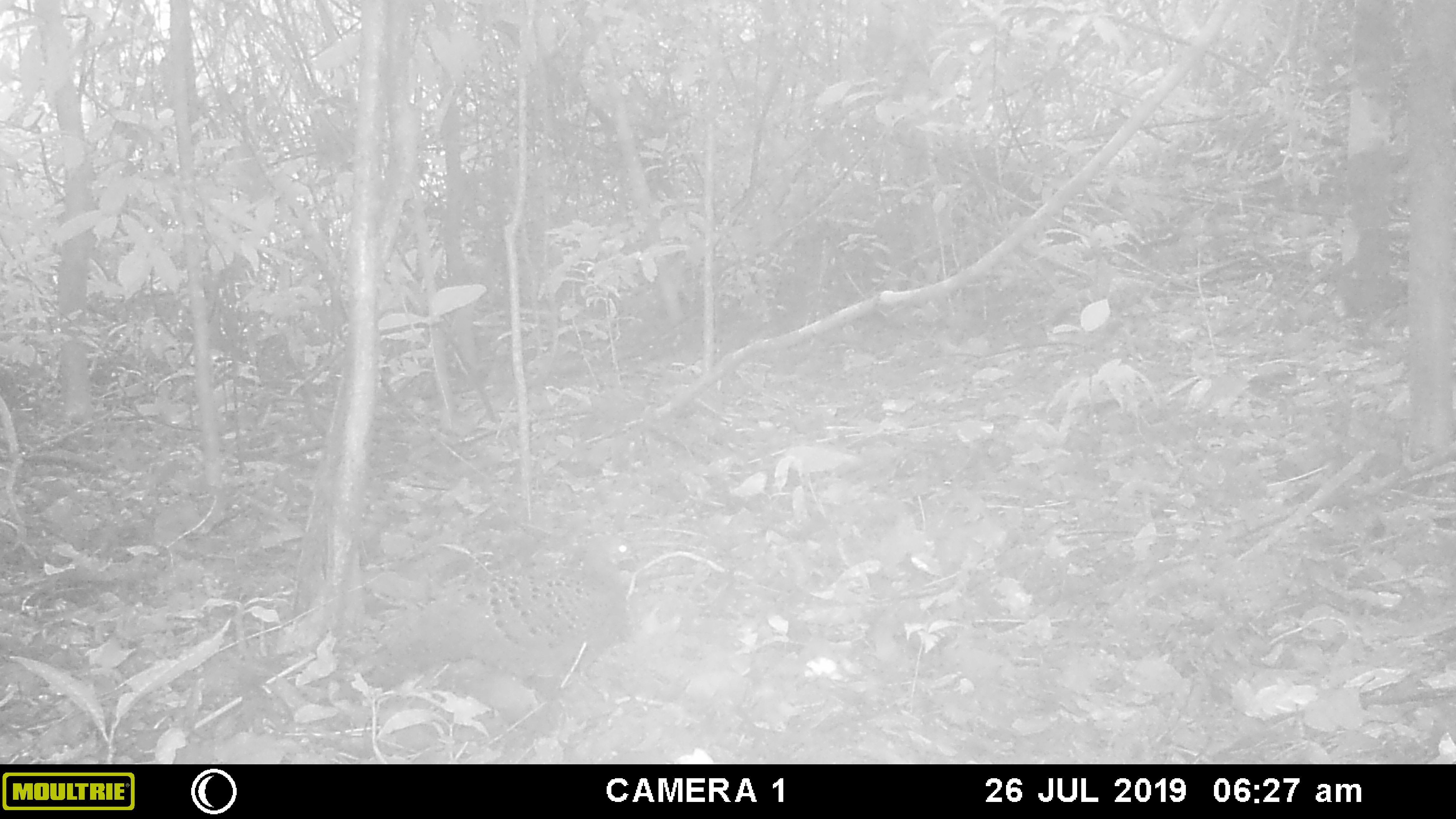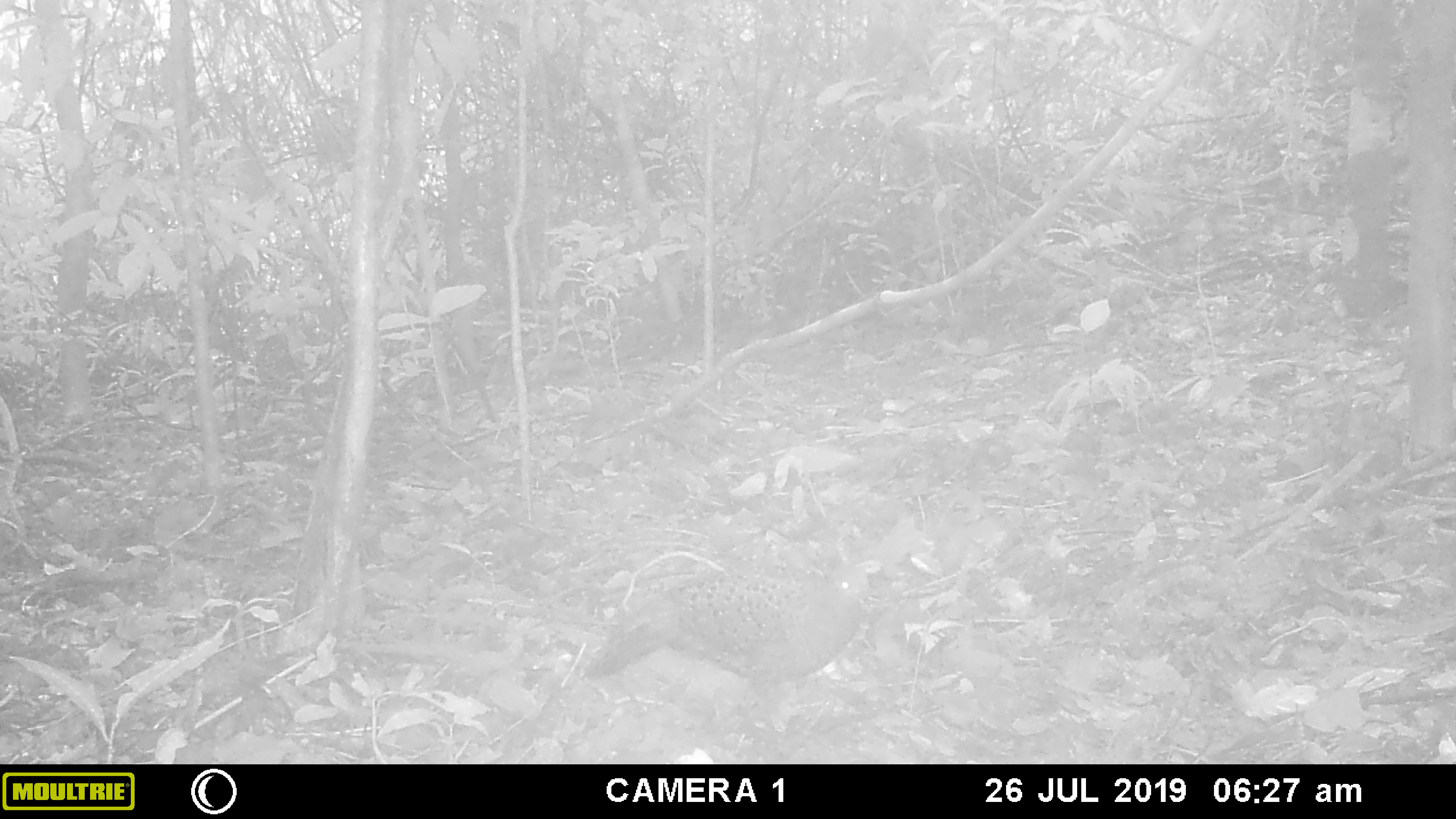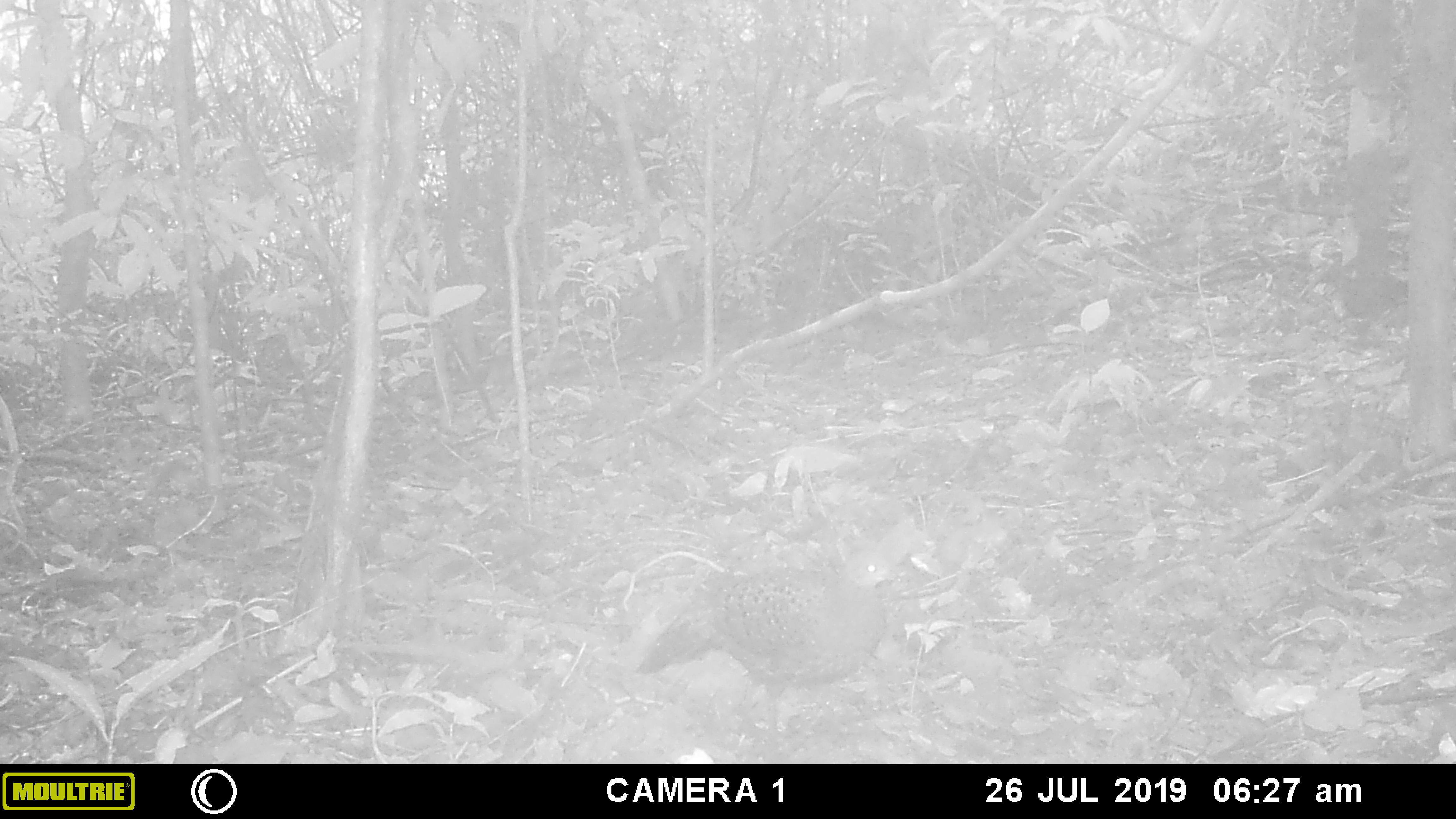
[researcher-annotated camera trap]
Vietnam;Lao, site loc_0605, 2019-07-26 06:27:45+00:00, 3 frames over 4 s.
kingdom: Animalia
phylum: Chordata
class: Aves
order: Galliformes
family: Phasianidae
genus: Polyplectron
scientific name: Polyplectron bicalcaratum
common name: gray peacock-pheasant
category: grey peacock pheasant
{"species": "grey peacock pheasant (gray peacock-pheasant) (Polyplectron bicalcaratum)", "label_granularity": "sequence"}